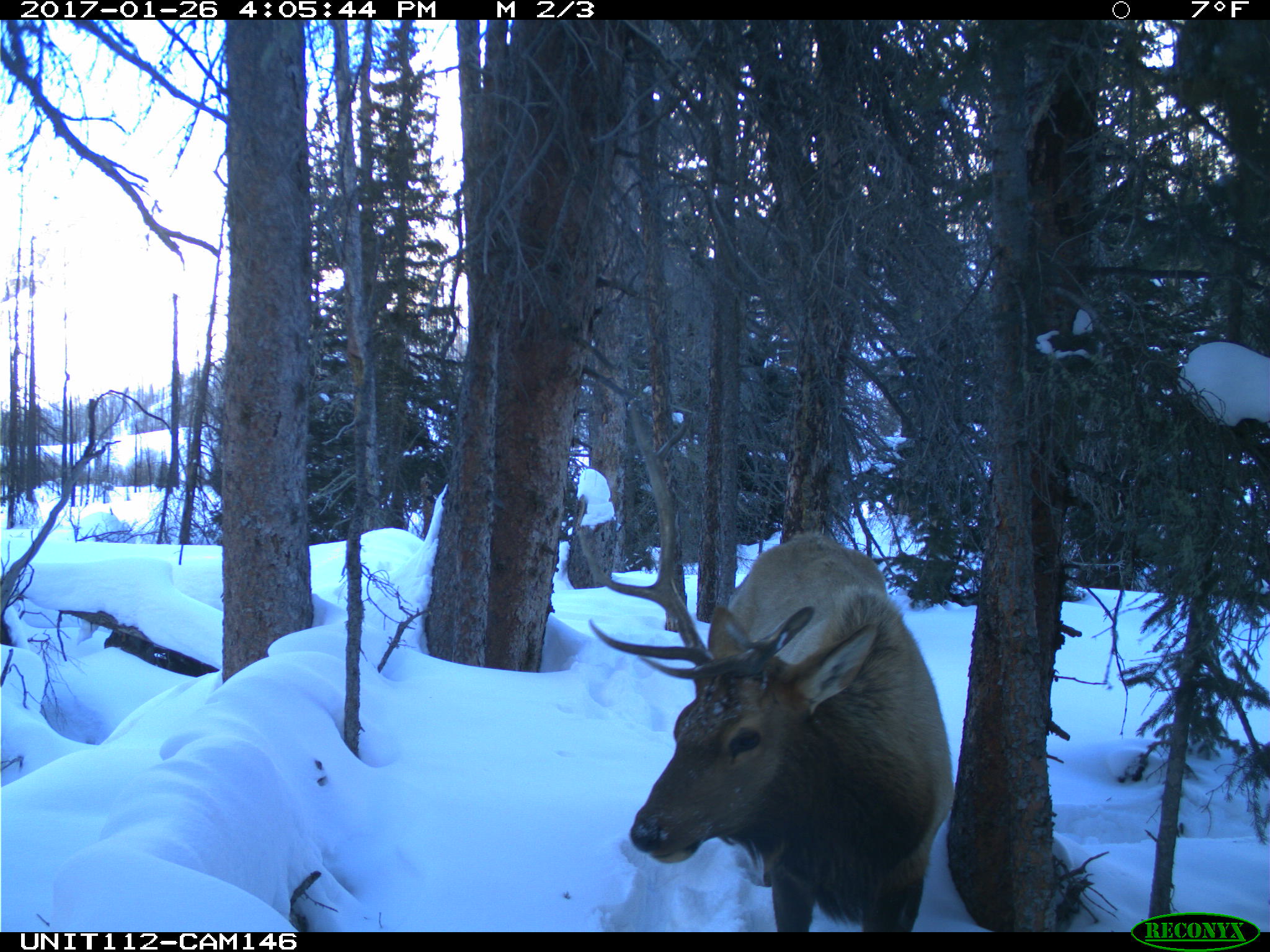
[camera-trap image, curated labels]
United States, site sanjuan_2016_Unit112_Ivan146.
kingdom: Animalia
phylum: Chordata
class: Mammalia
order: Artiodactyla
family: Cervidae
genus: Cervus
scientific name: Cervus elaphus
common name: red deer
Cervus elaphus (red deer).